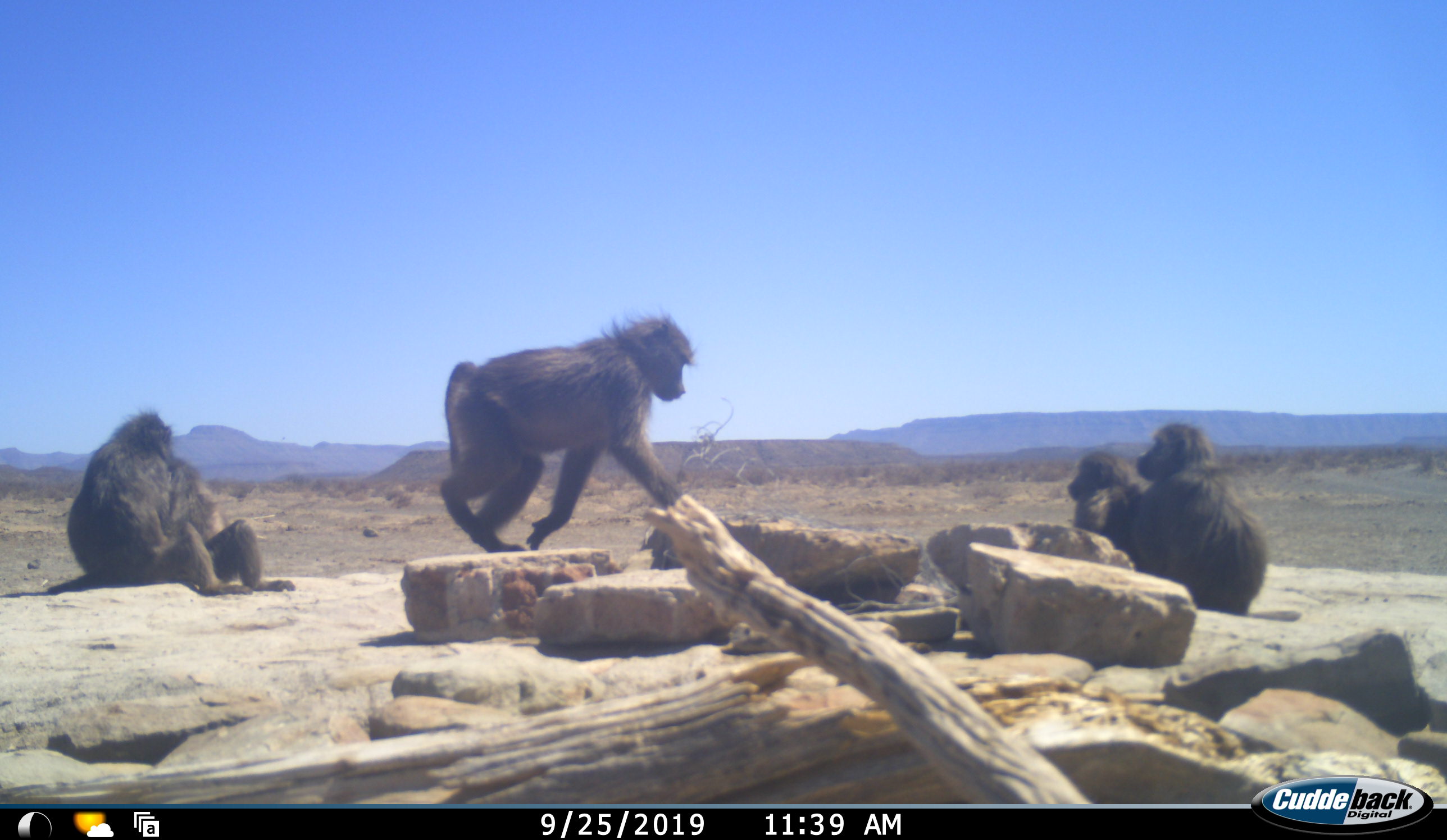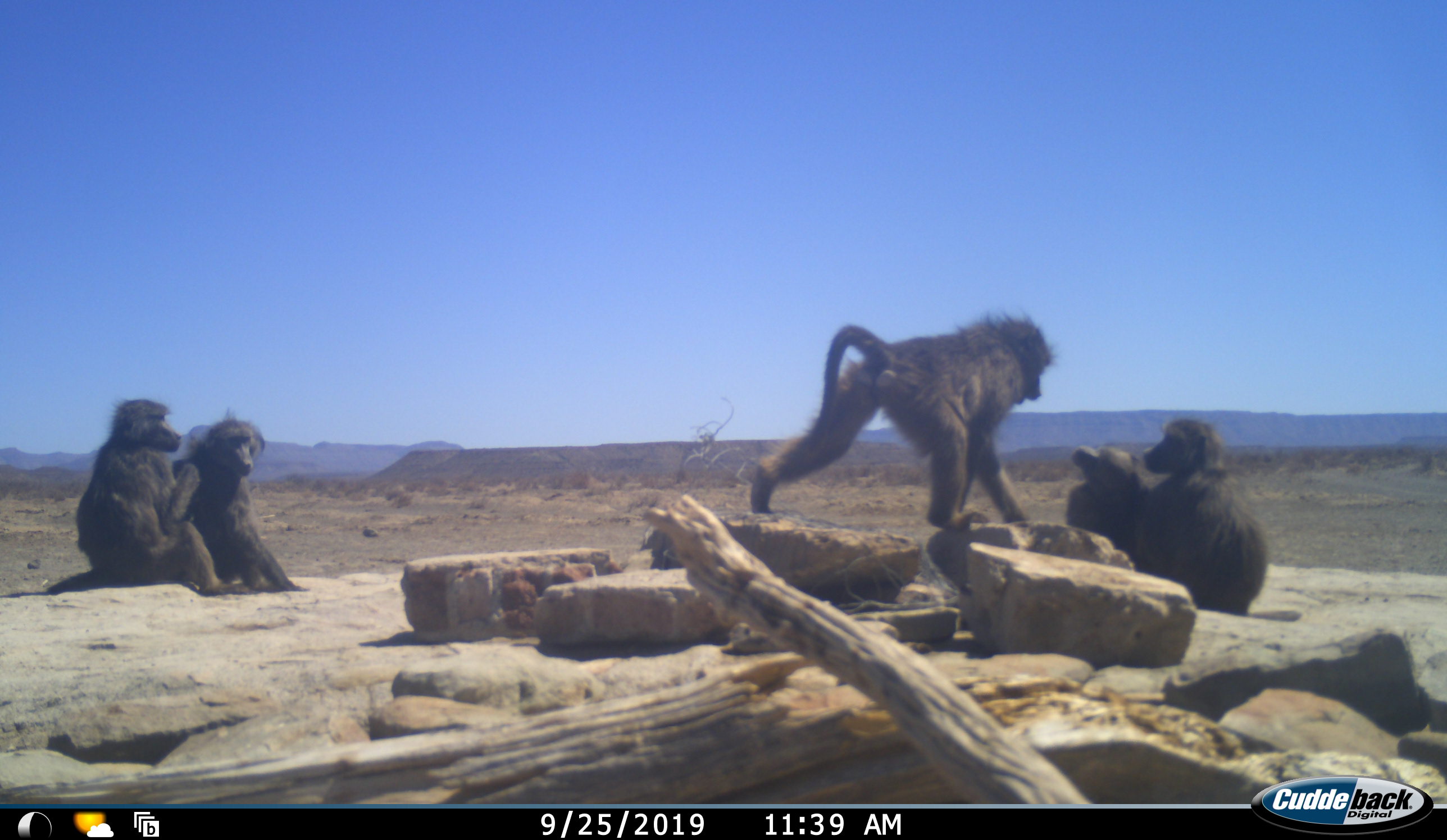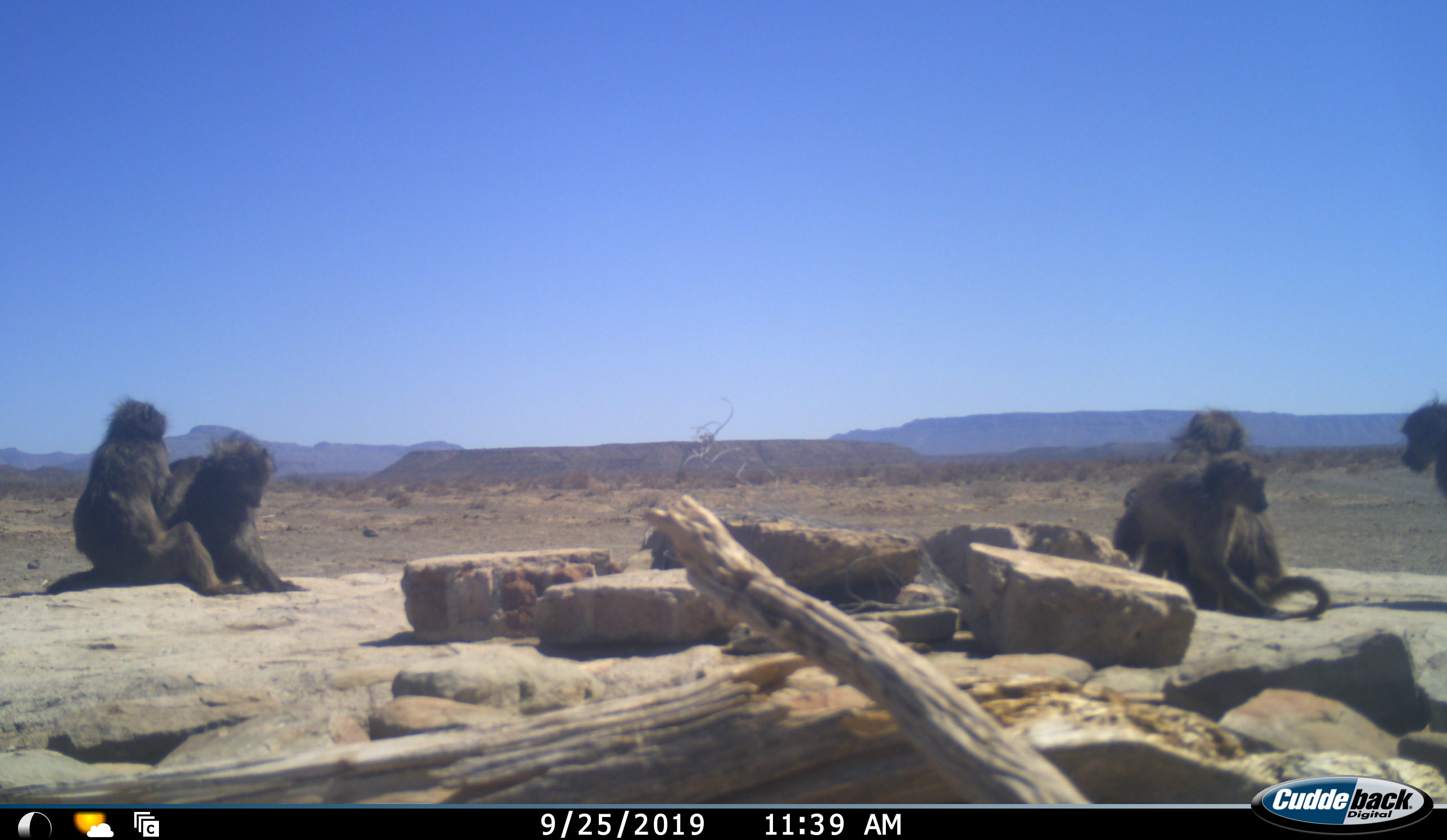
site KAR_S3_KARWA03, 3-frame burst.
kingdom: Animalia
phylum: Chordata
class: Mammalia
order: Primates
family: Cercopithecidae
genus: Papio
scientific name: Papio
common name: baboon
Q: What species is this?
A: Baboon (Papio).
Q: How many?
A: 5.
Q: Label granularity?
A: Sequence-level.